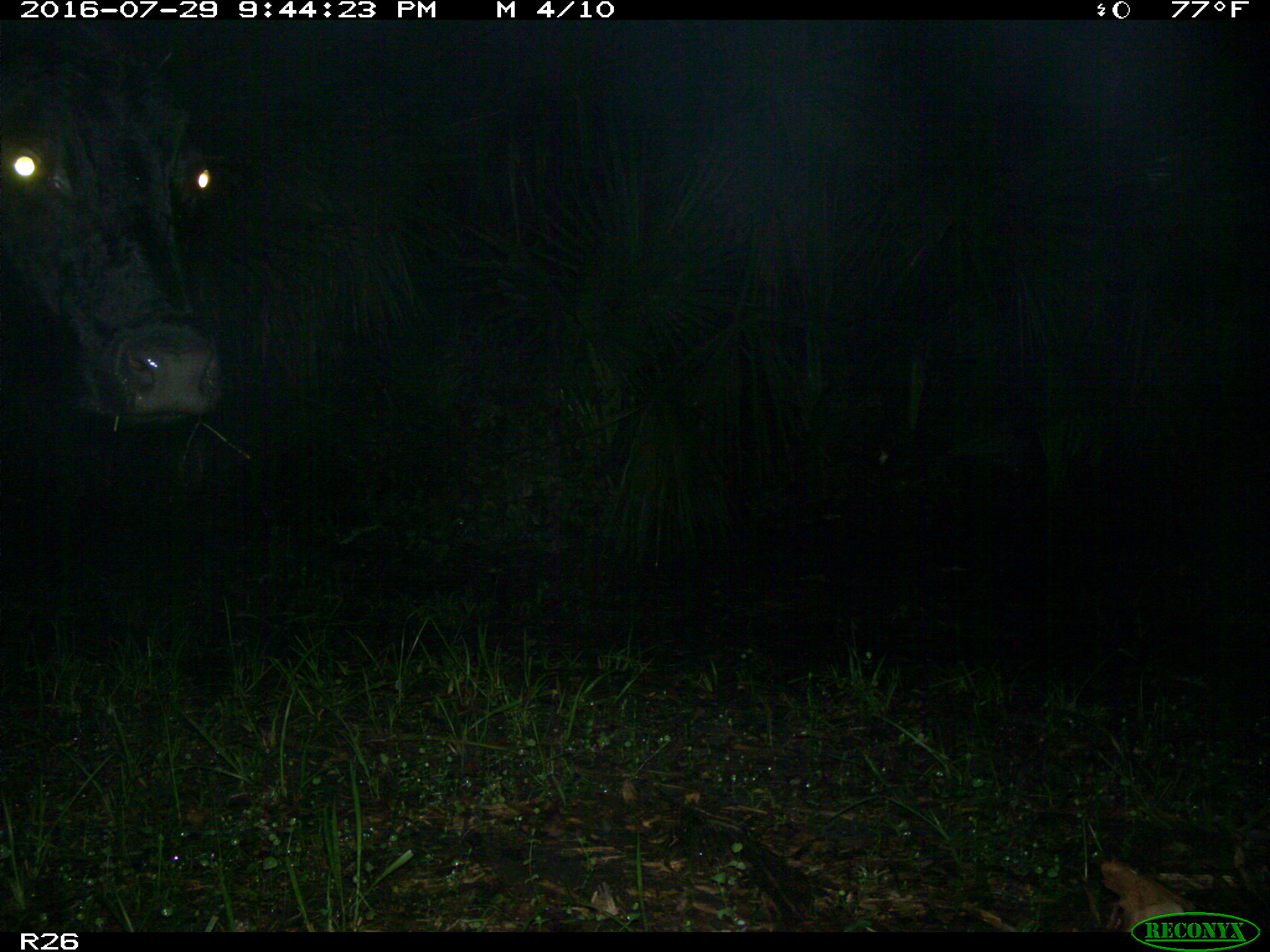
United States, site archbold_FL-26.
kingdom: Animalia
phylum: Chordata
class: Mammalia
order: Artiodactyla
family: Bovidae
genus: Bos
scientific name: Bos taurus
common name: domestic cow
Bos taurus (domestic cow).